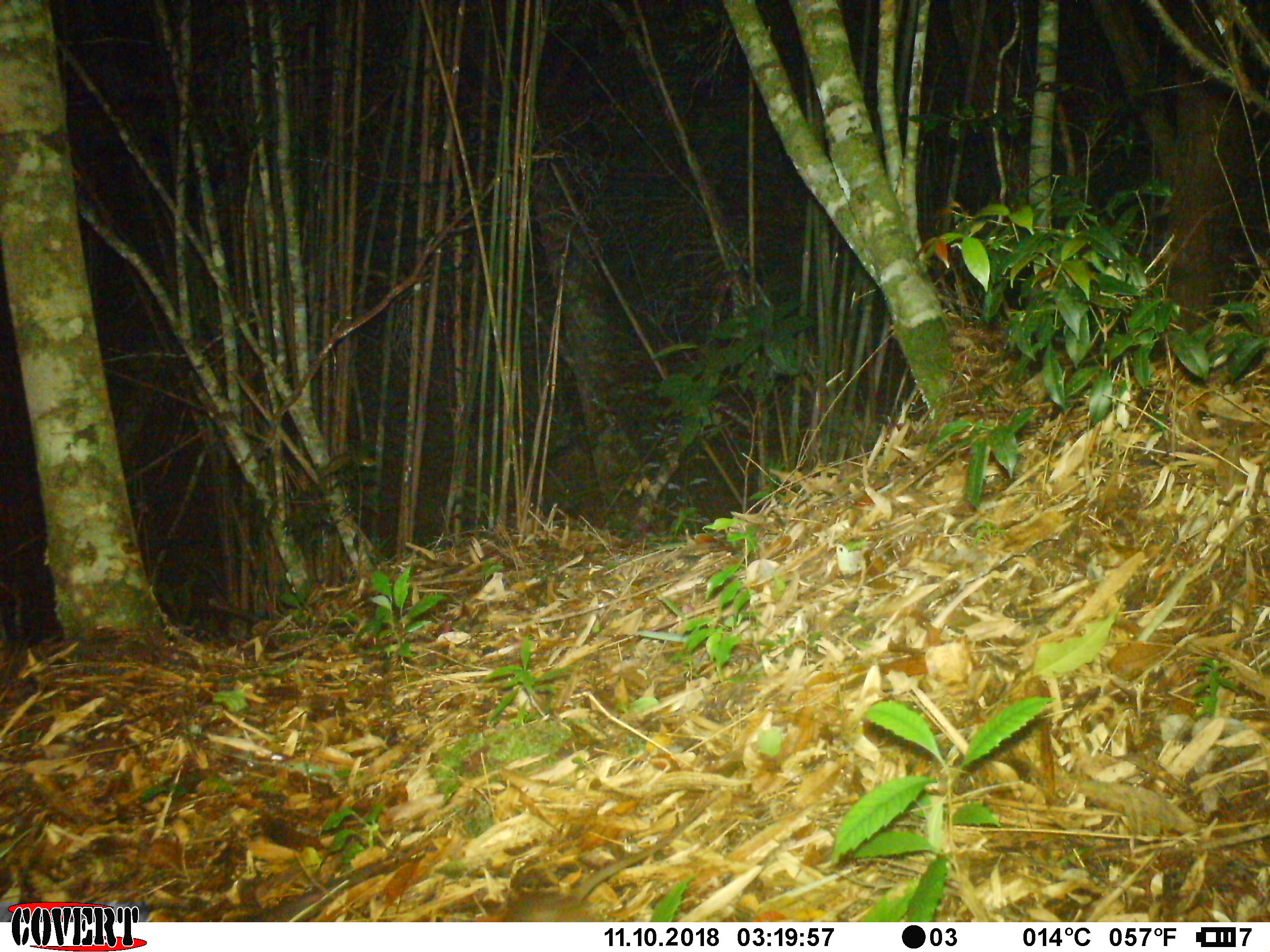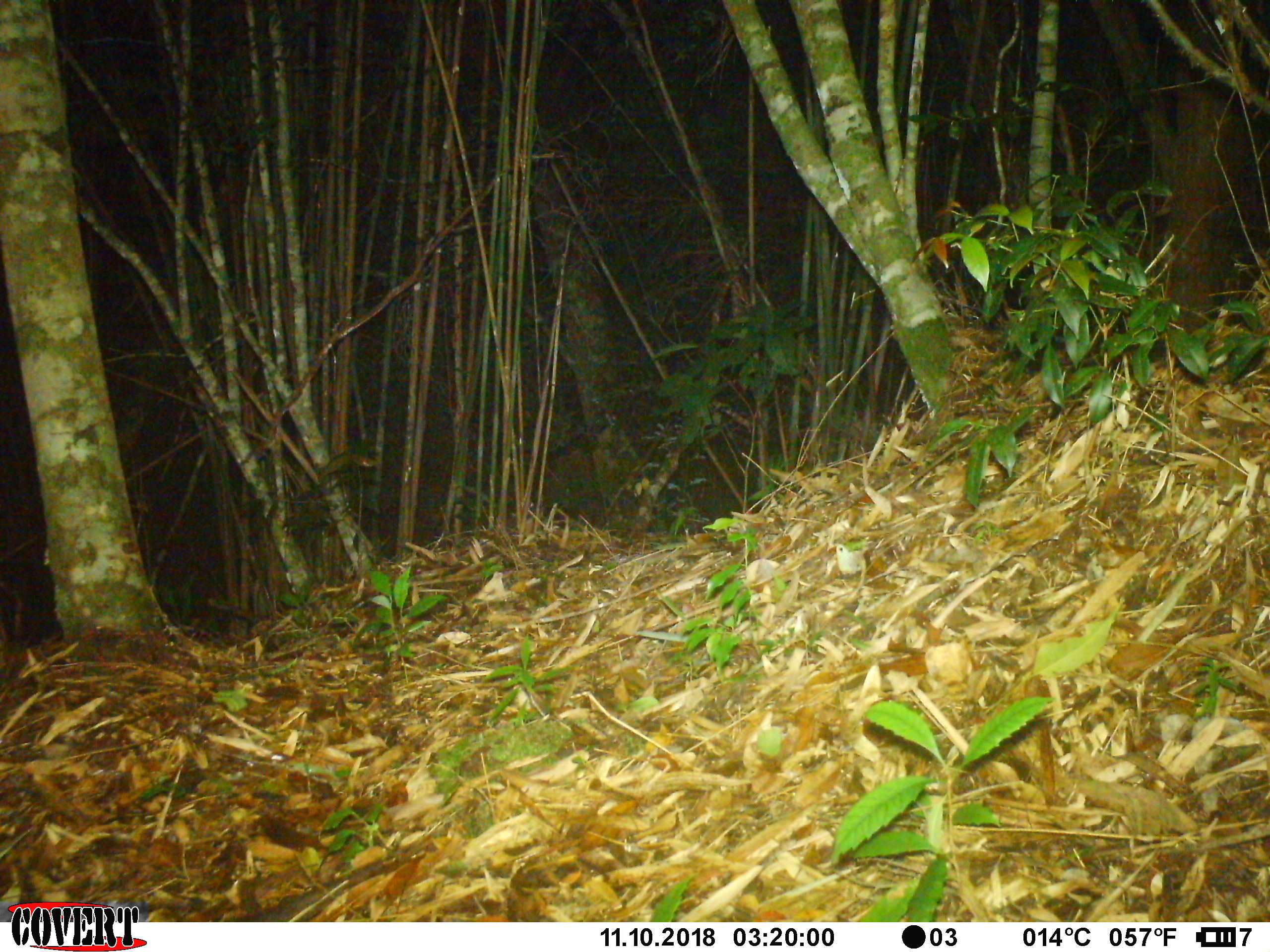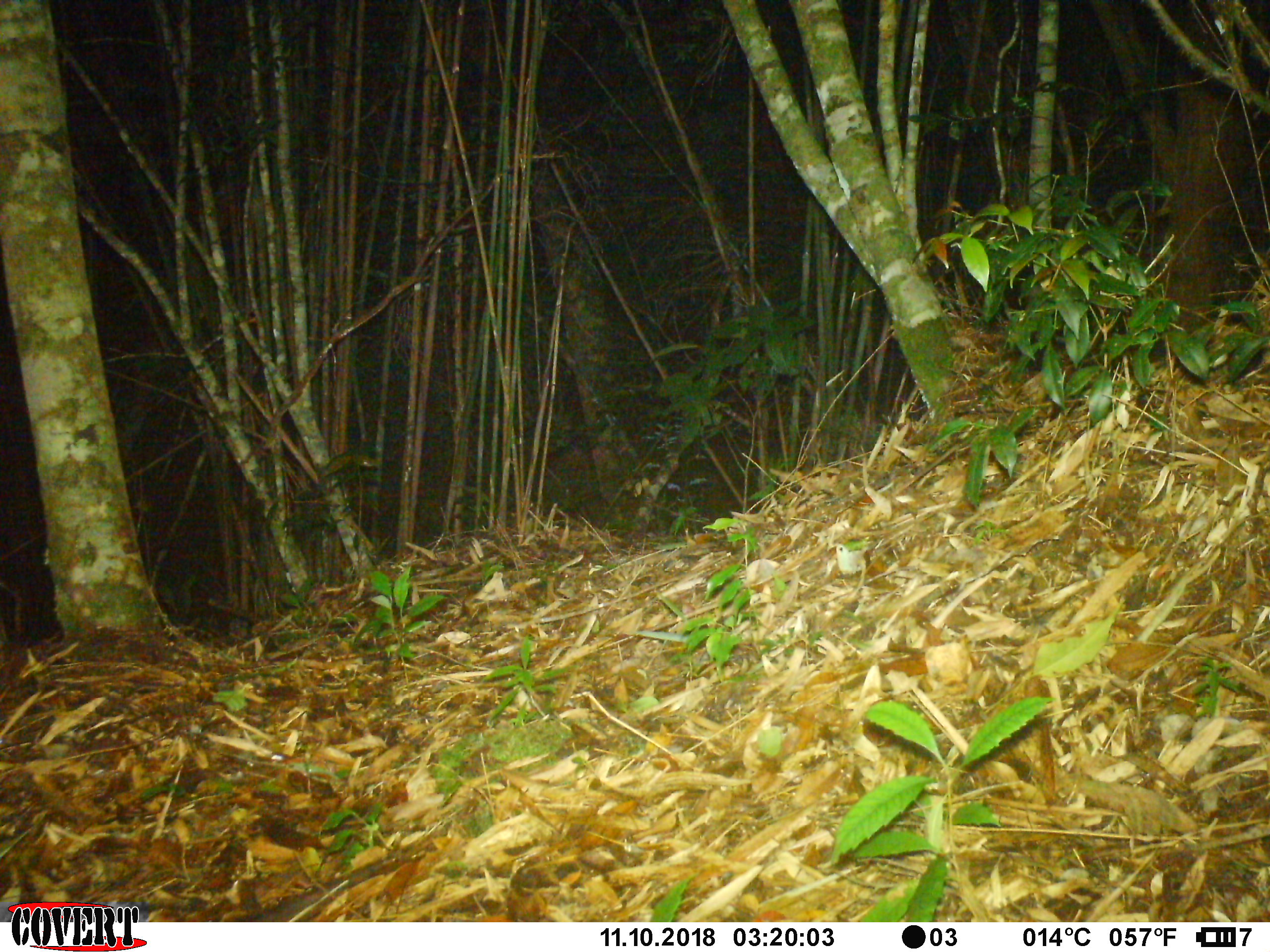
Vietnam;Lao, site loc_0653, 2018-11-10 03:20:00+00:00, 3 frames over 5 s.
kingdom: Animalia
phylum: Chordata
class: Mammalia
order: Rodentia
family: Muridae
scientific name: Muridae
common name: old-world mice and rats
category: unidentified murid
Unidentified murid (old-world mice and rats) (Muridae). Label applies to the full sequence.